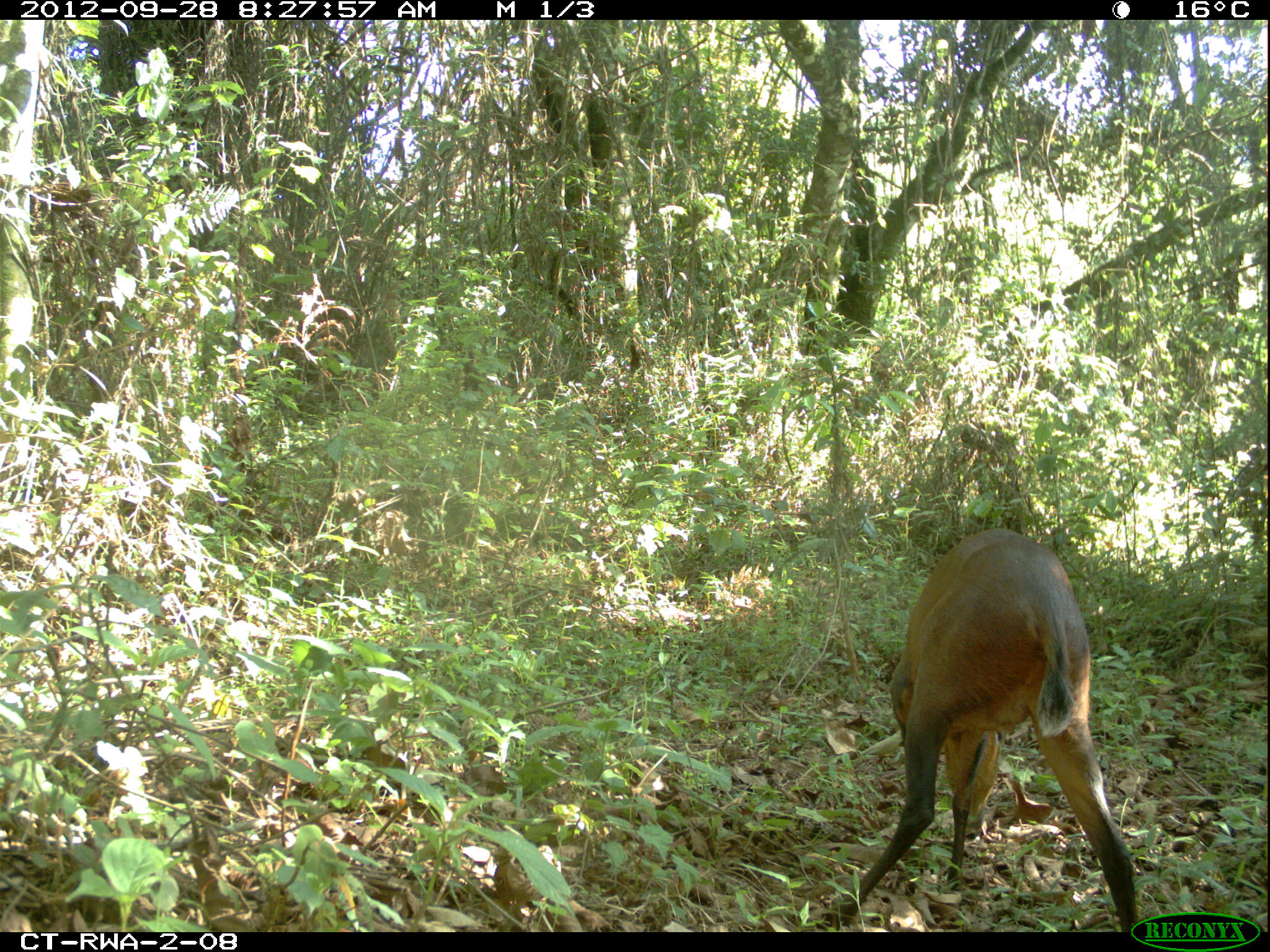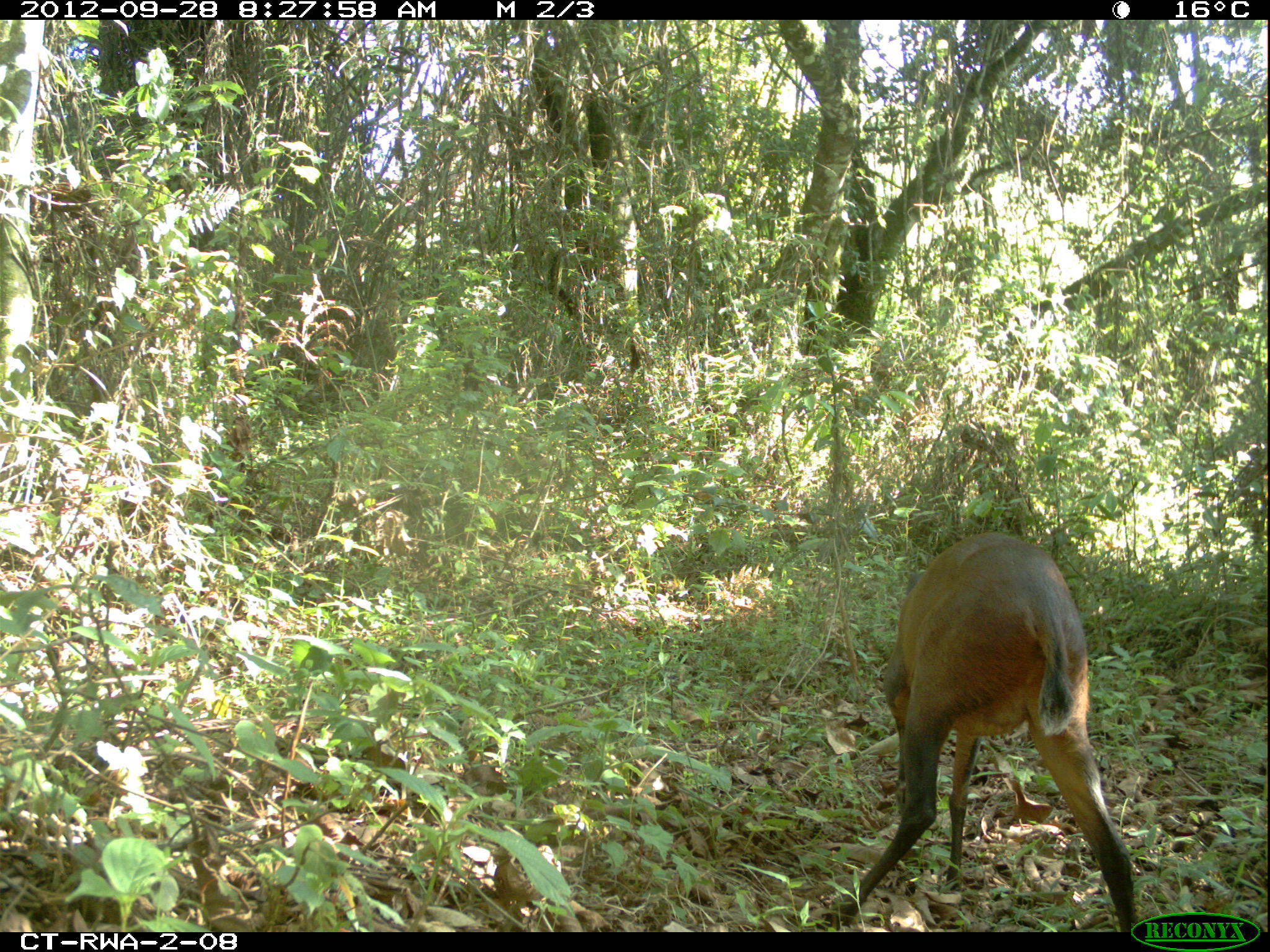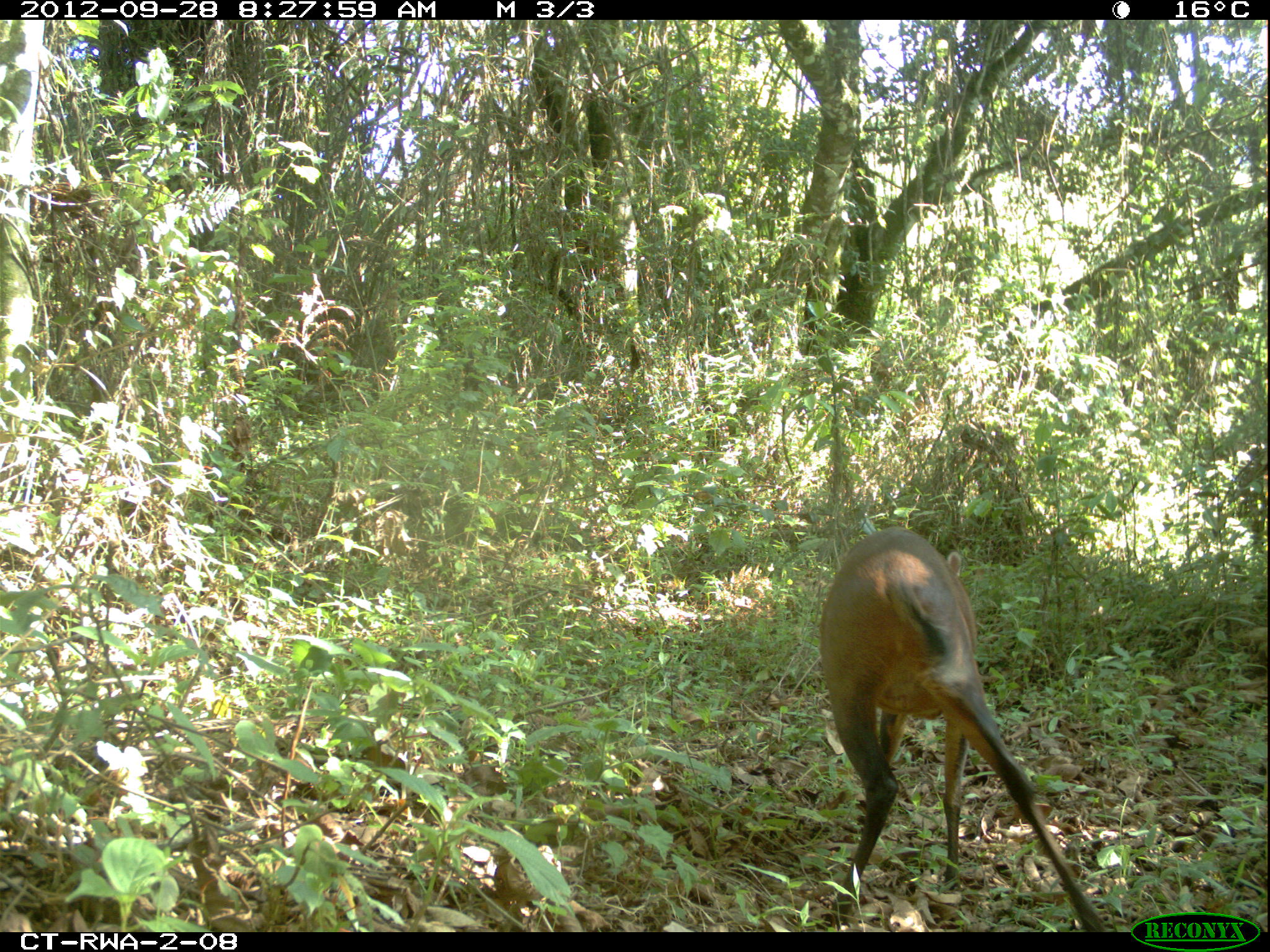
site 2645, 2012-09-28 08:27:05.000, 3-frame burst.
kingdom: Animalia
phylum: Chordata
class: Mammalia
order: Artiodactyla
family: Bovidae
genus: Cephalophus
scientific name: Cephalophus nigrifrons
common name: black-fronted duiker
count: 2